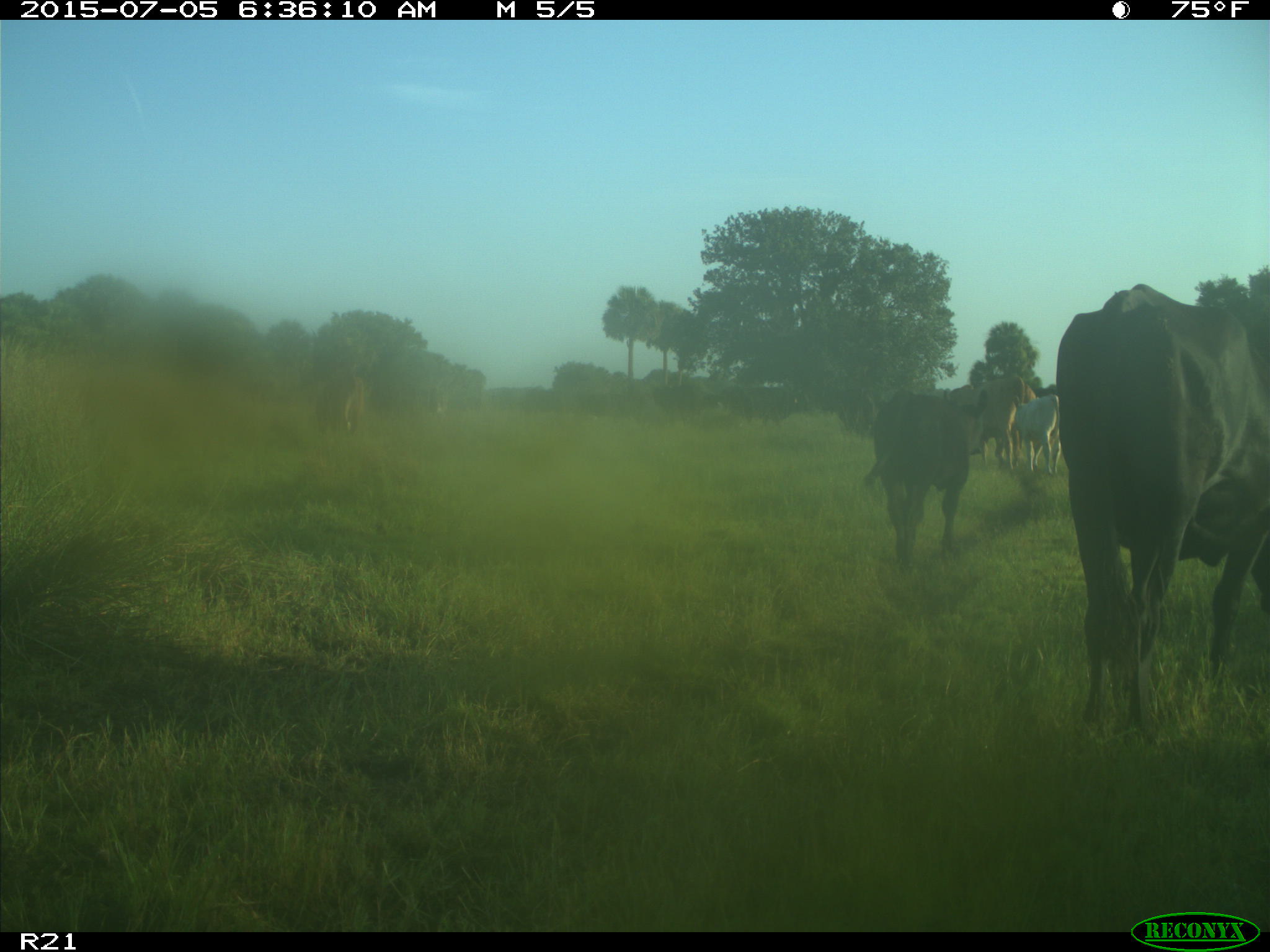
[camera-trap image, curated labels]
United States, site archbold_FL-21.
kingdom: Animalia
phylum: Chordata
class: Mammalia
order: Artiodactyla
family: Bovidae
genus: Bos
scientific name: Bos taurus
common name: domestic cow